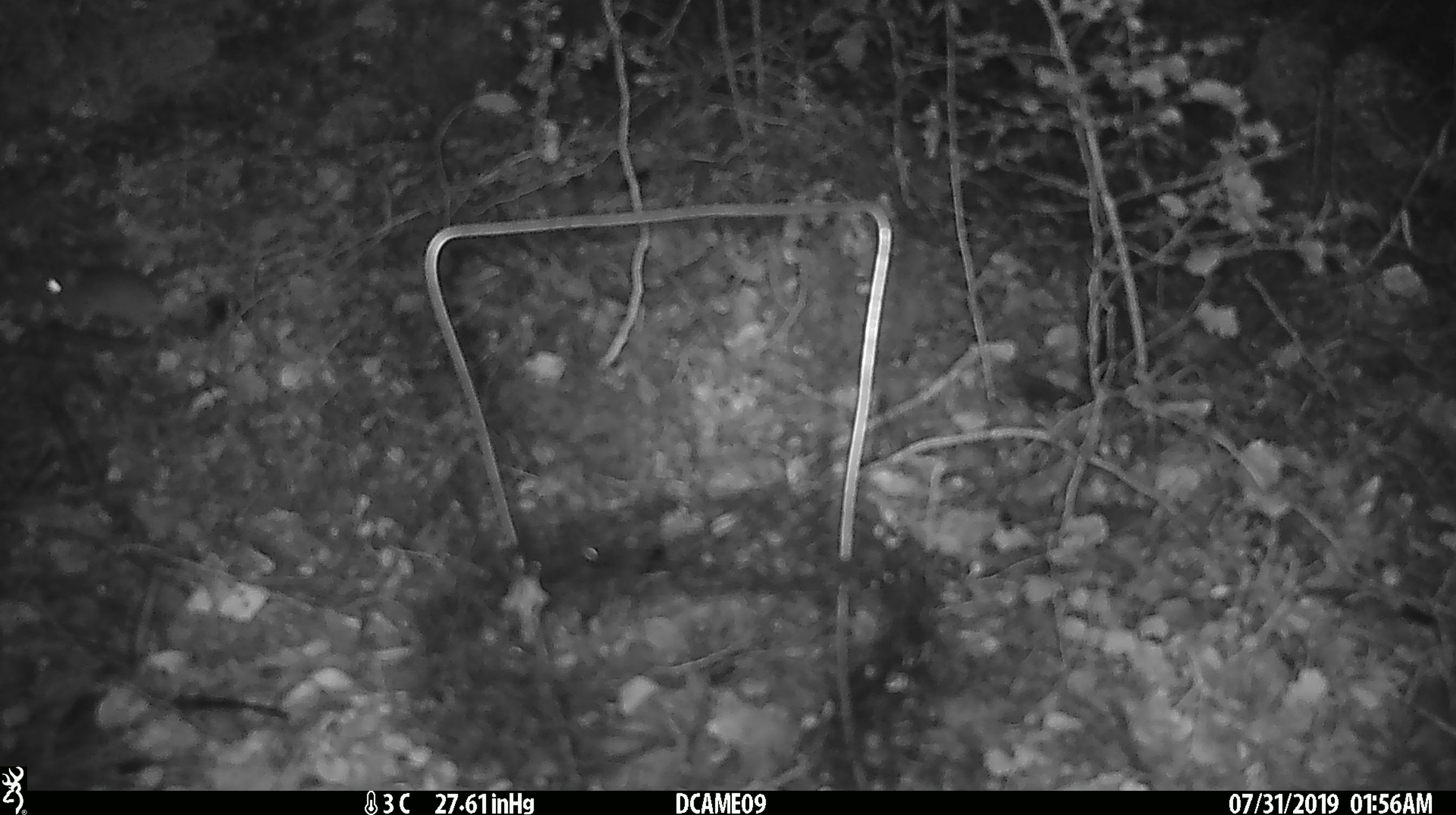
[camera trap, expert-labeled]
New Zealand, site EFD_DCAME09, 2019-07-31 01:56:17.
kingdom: Animalia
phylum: Chordata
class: Mammalia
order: Rodentia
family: Muridae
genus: Mus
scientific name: Mus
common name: mouse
Mouse (Mus).